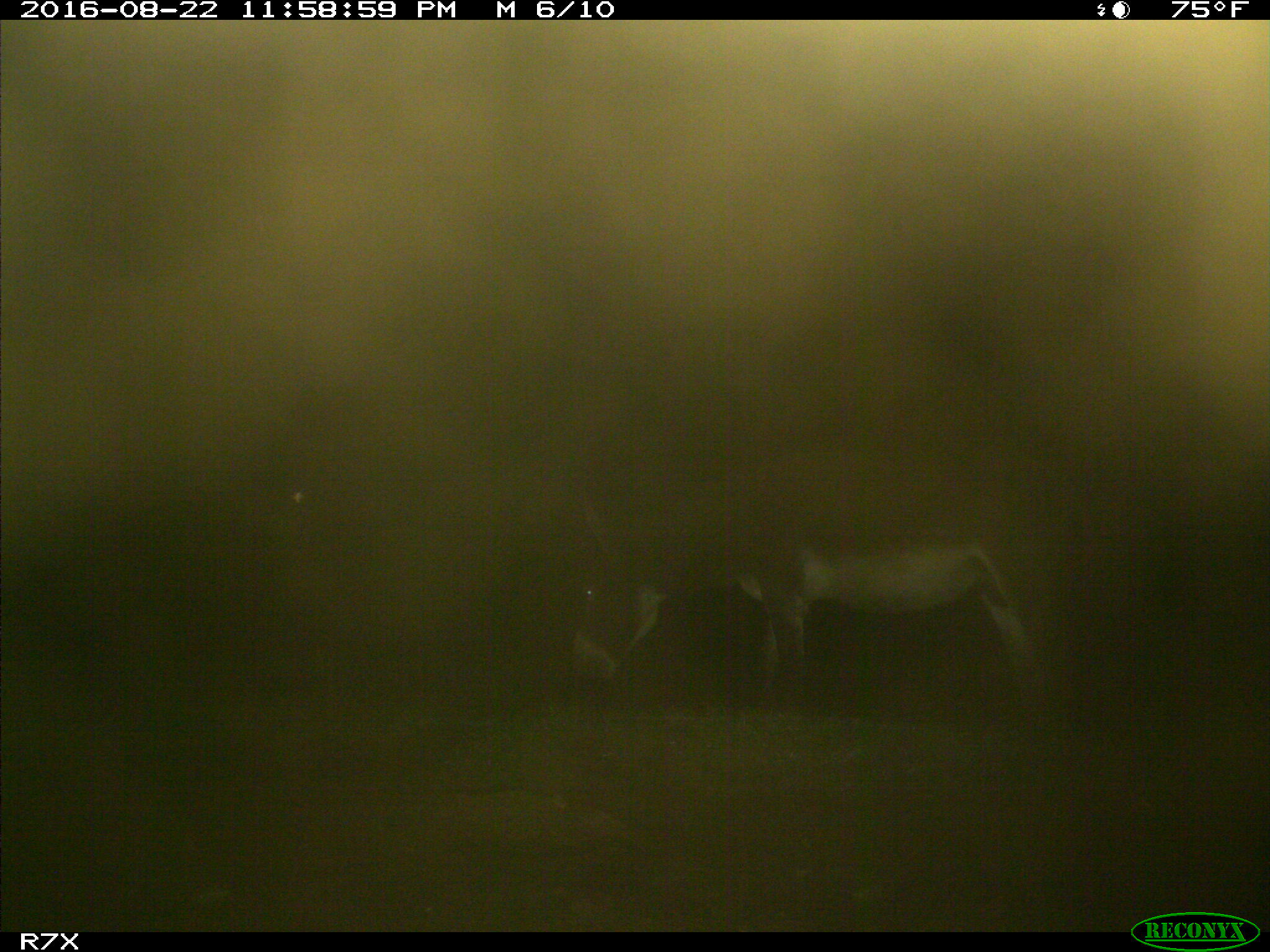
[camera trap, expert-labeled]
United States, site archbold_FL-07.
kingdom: Animalia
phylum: Chordata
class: Mammalia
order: Perissodactyla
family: Equidae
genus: Equus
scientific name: Equus africanus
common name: african wild ass